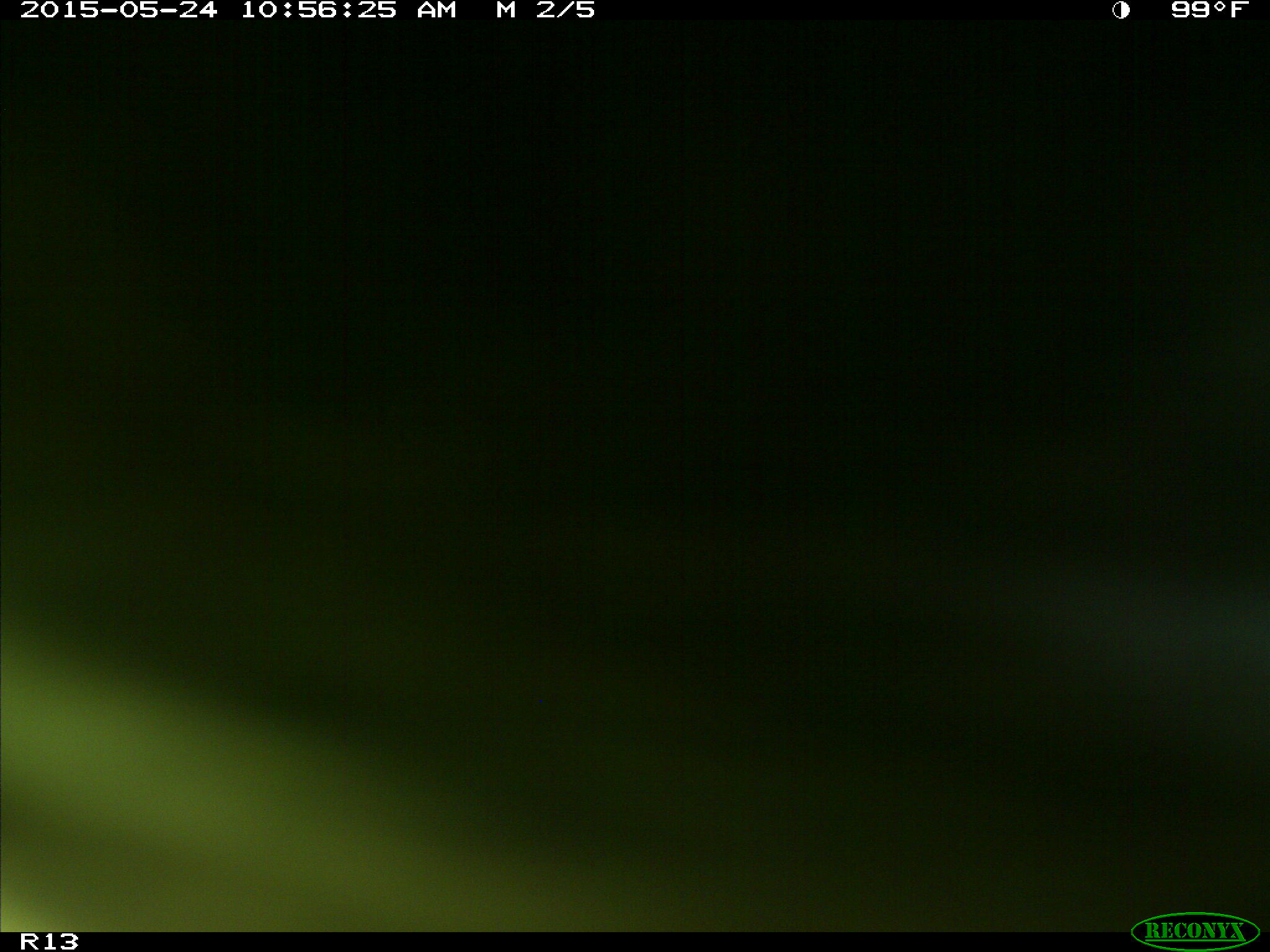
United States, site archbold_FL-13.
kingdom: Animalia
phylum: Chordata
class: Mammalia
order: Artiodactyla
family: Bovidae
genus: Bos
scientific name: Bos taurus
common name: domestic cow